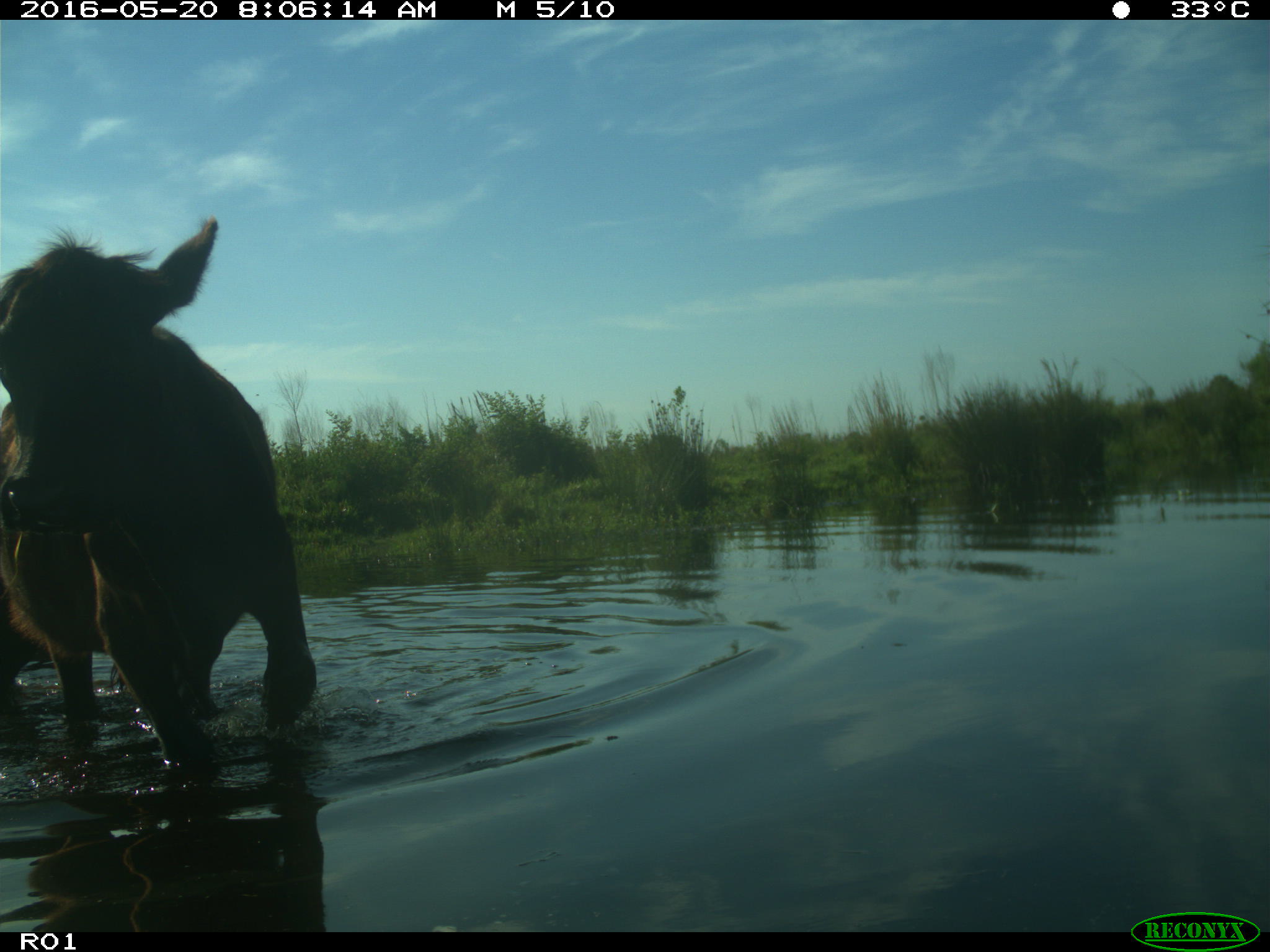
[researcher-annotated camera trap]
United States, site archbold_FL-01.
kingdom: Animalia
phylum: Chordata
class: Mammalia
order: Artiodactyla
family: Bovidae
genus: Bos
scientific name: Bos taurus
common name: domestic cow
Bos taurus (domestic cow).